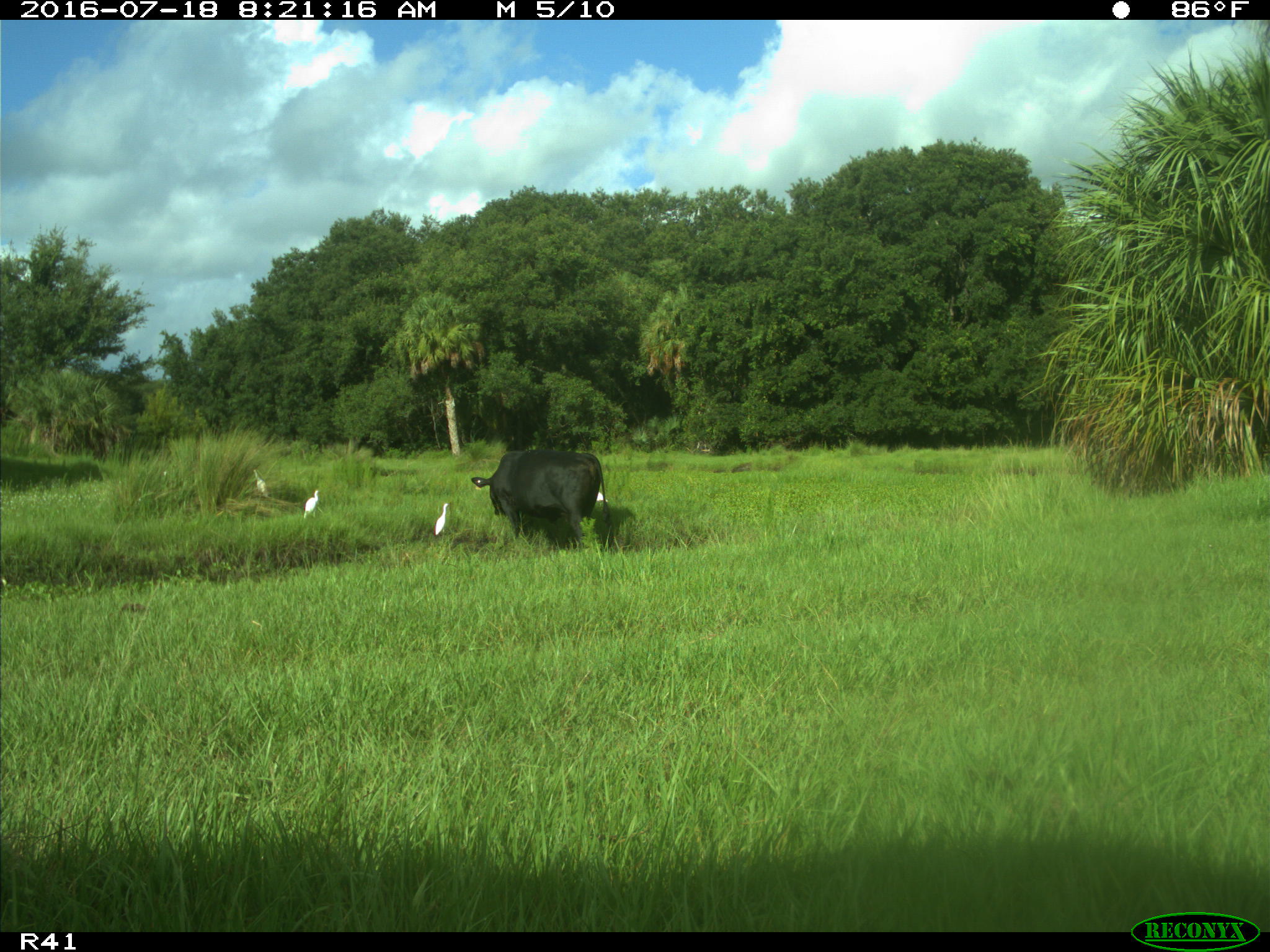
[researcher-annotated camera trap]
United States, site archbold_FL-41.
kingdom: Animalia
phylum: Chordata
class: Mammalia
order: Artiodactyla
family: Bovidae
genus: Bos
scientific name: Bos taurus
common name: domestic cow